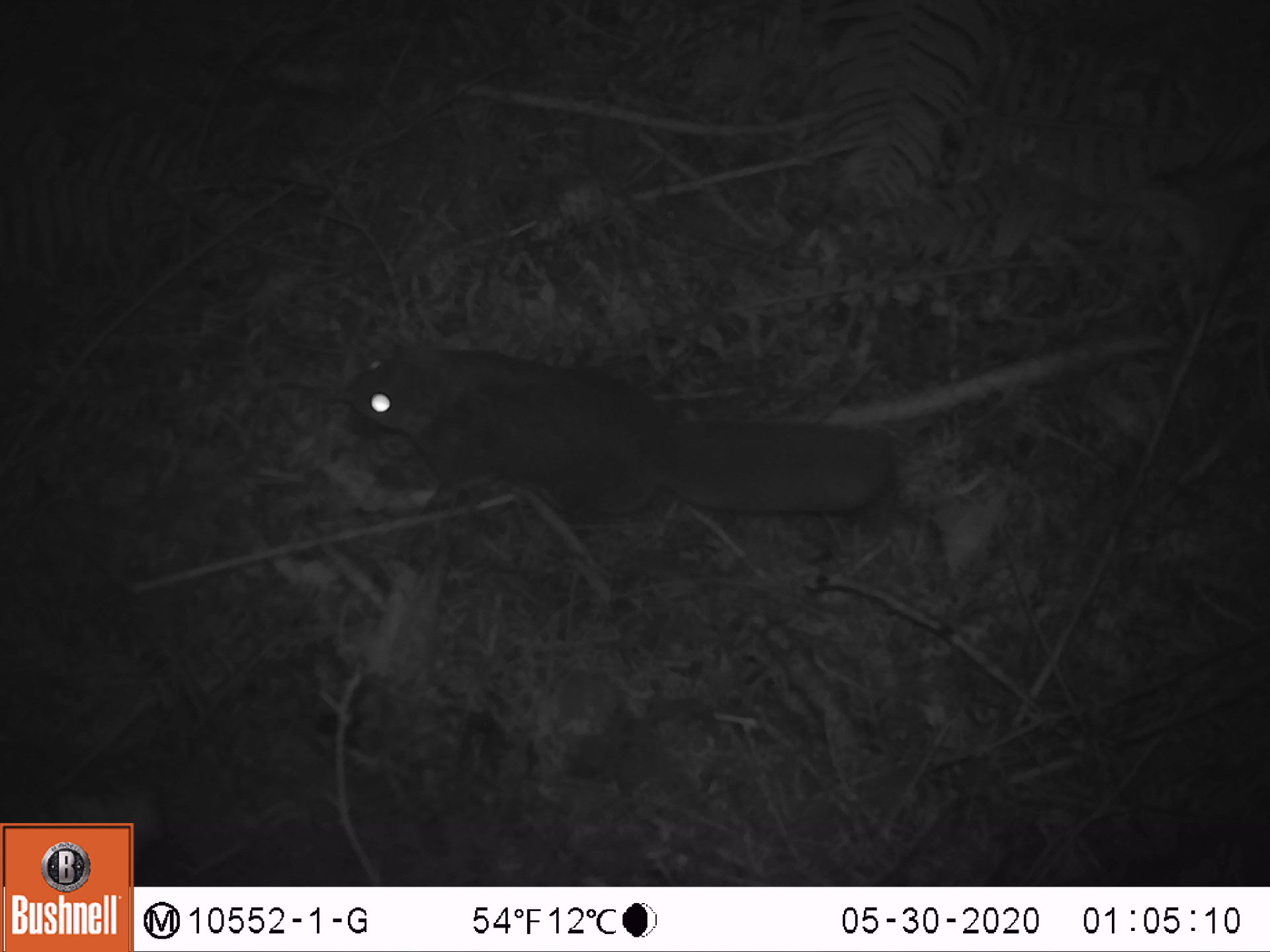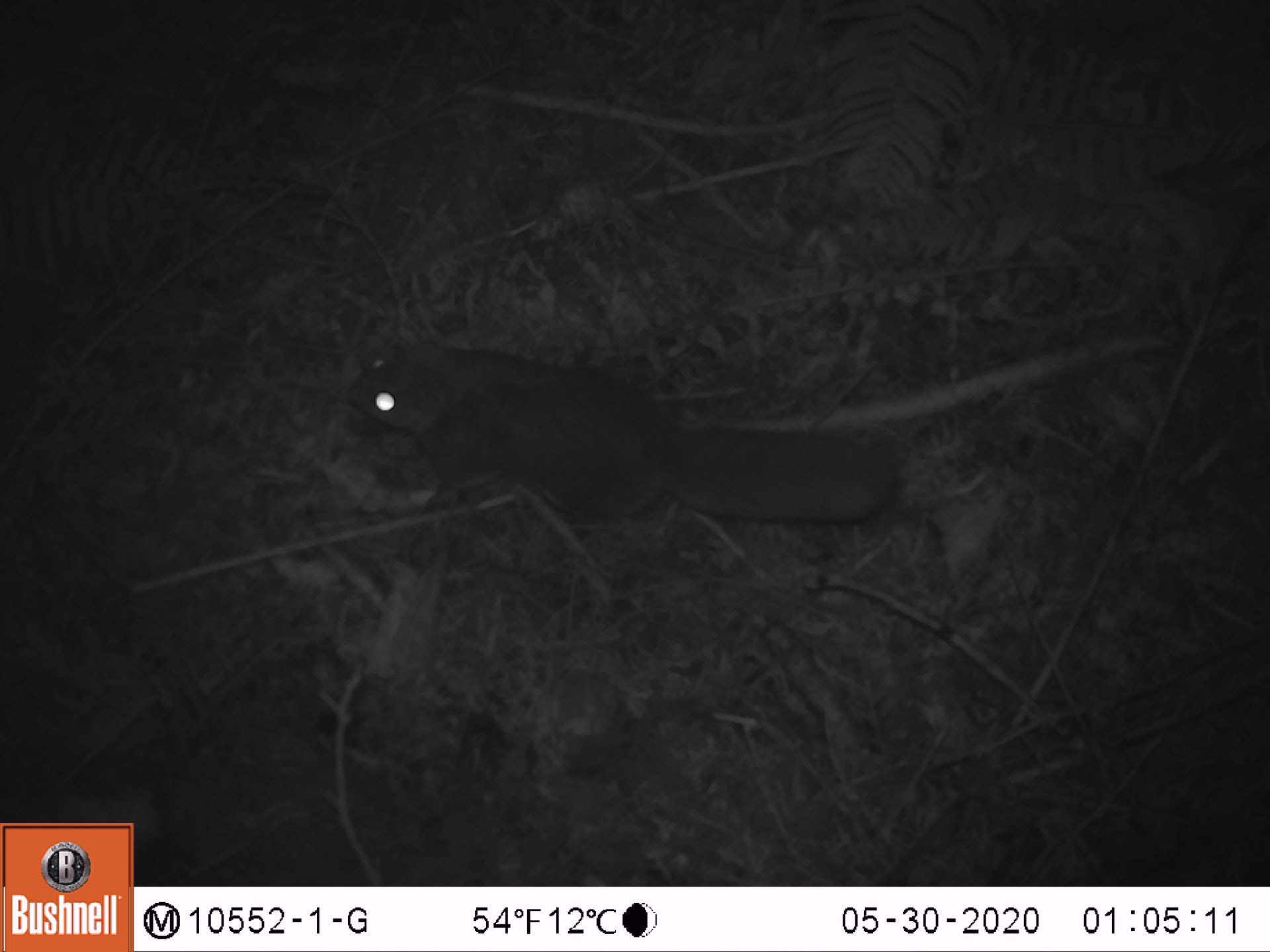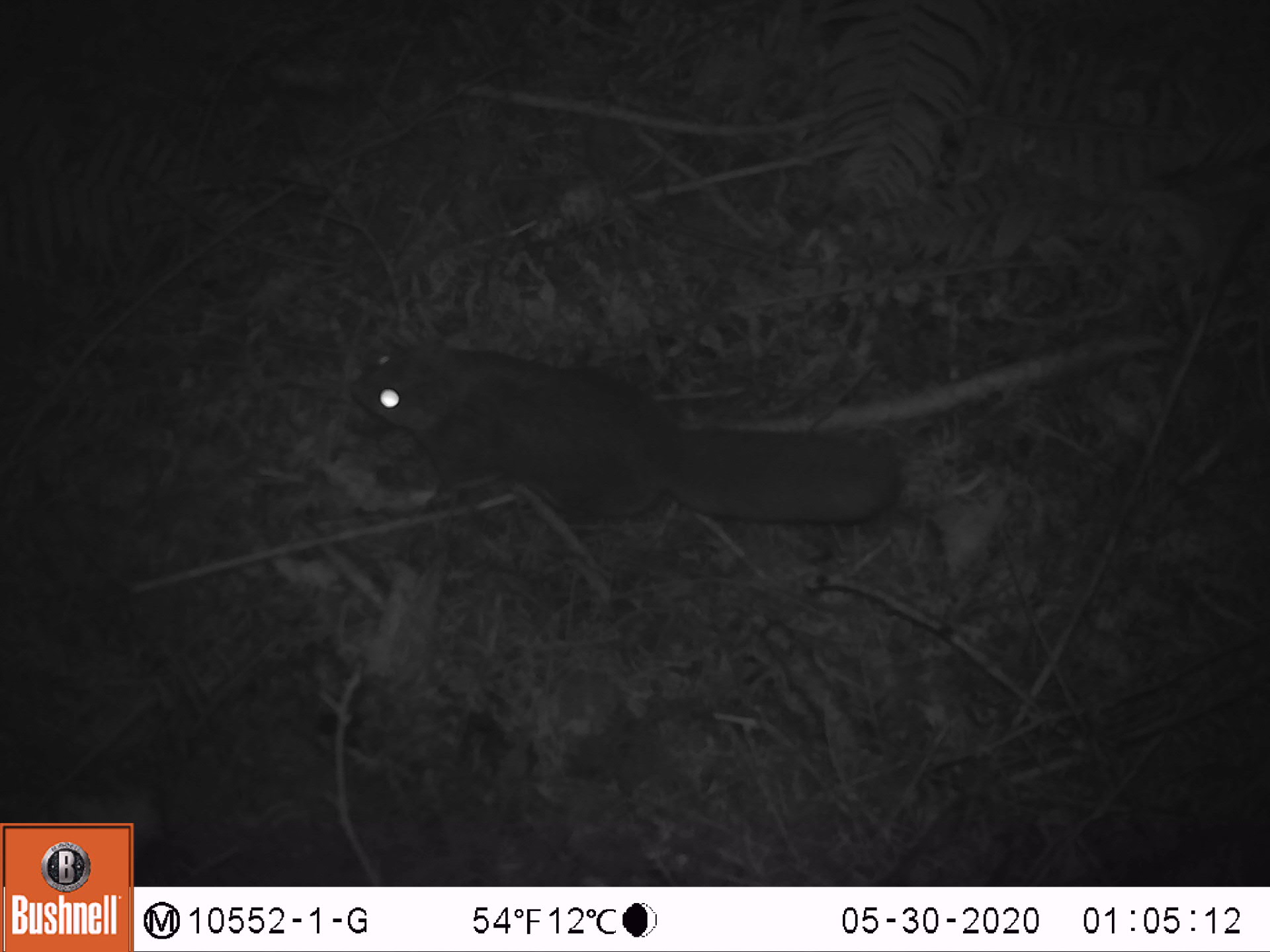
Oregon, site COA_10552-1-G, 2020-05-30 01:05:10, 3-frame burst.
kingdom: Animalia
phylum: Chordata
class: Mammalia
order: Rodentia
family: Sciuridae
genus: Glaucomys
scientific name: Glaucomys oregonensis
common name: humboldt's flying squirrel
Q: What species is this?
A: Humboldt's flying squirrel (Glaucomys oregonensis).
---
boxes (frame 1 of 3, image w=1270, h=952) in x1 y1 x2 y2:
humboldt's flying squirrel: 327 318 916 542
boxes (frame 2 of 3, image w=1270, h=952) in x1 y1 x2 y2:
humboldt's flying squirrel: 328 321 918 538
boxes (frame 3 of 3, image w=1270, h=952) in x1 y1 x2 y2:
humboldt's flying squirrel: 333 323 923 547